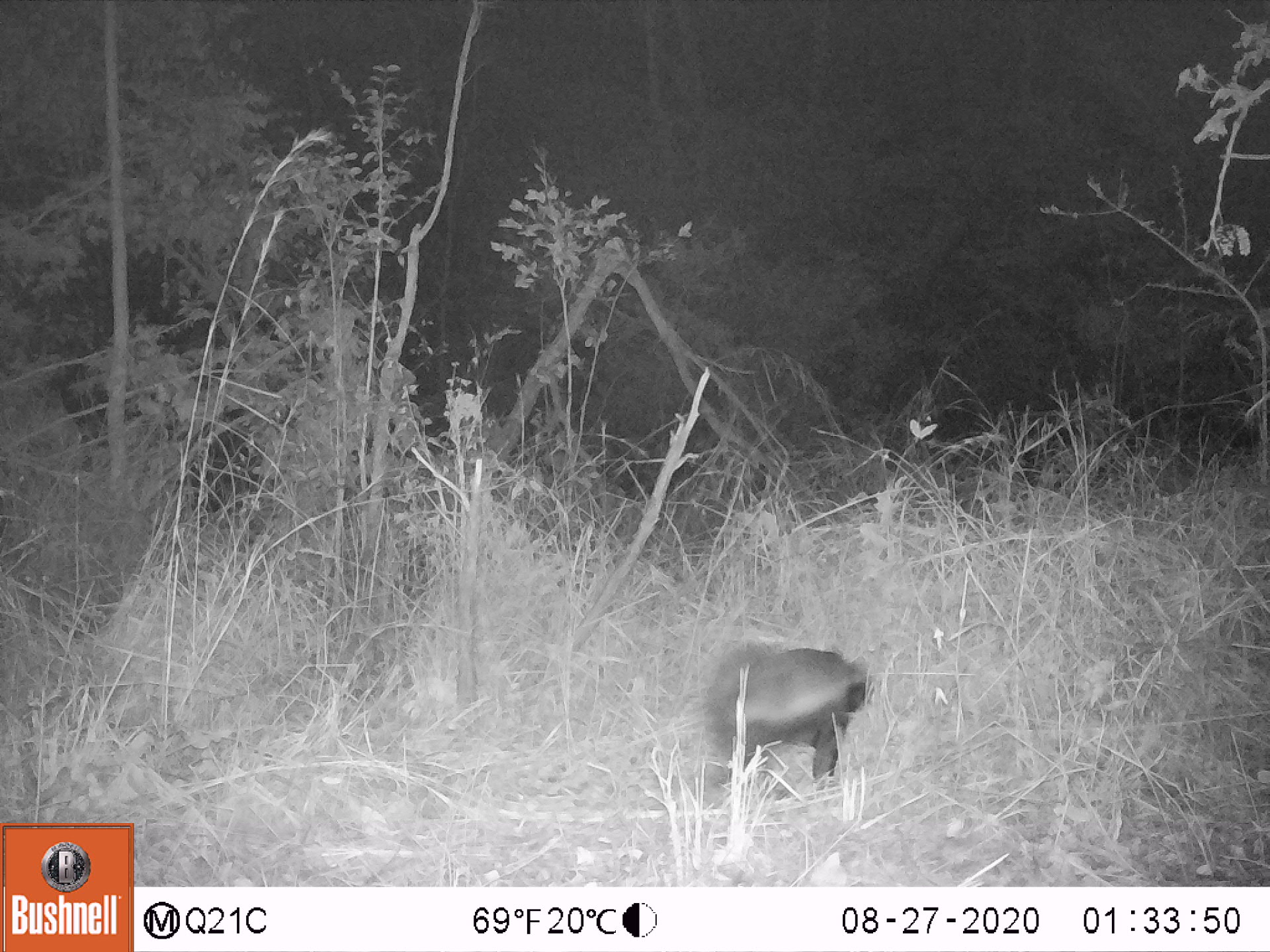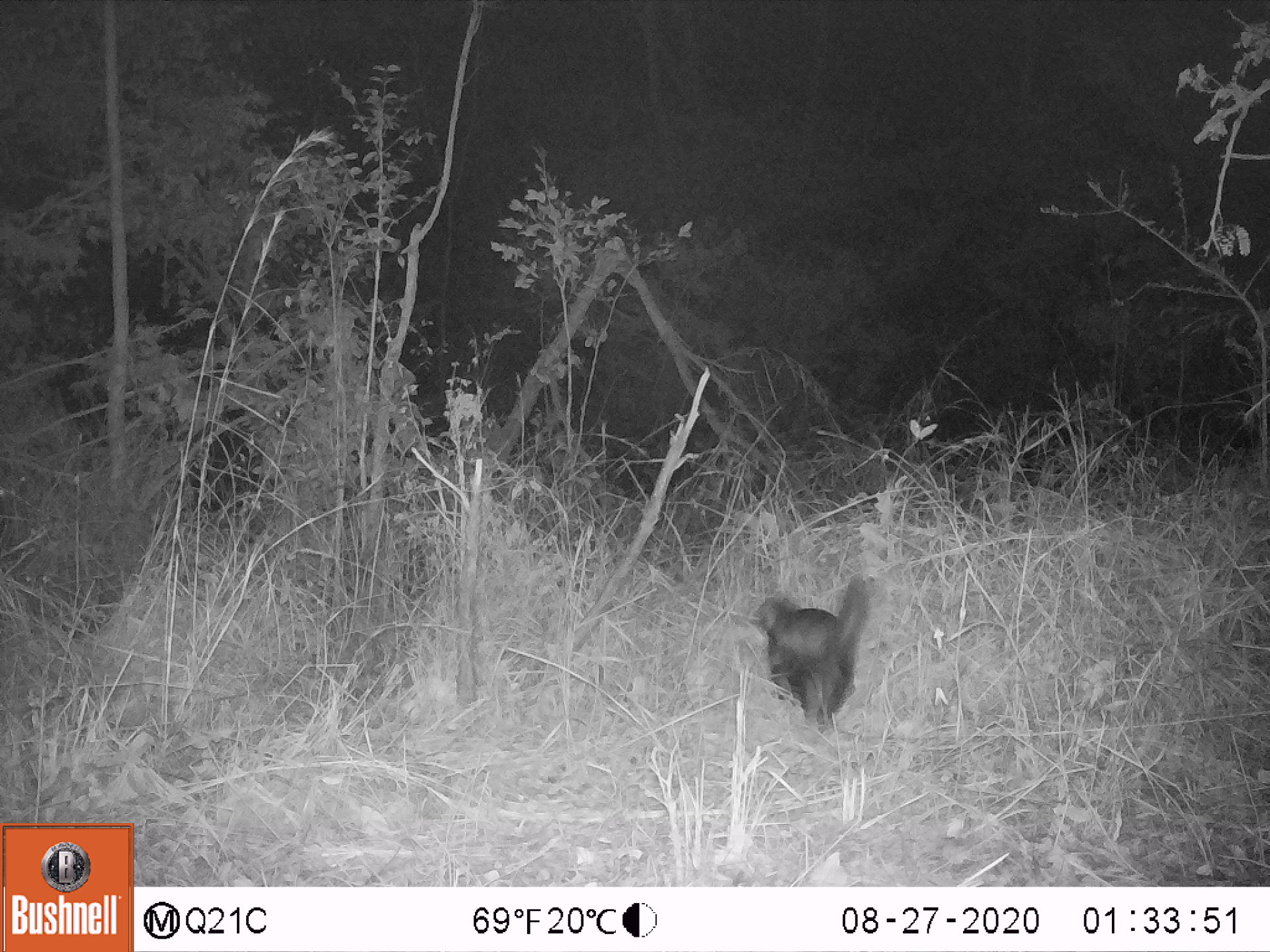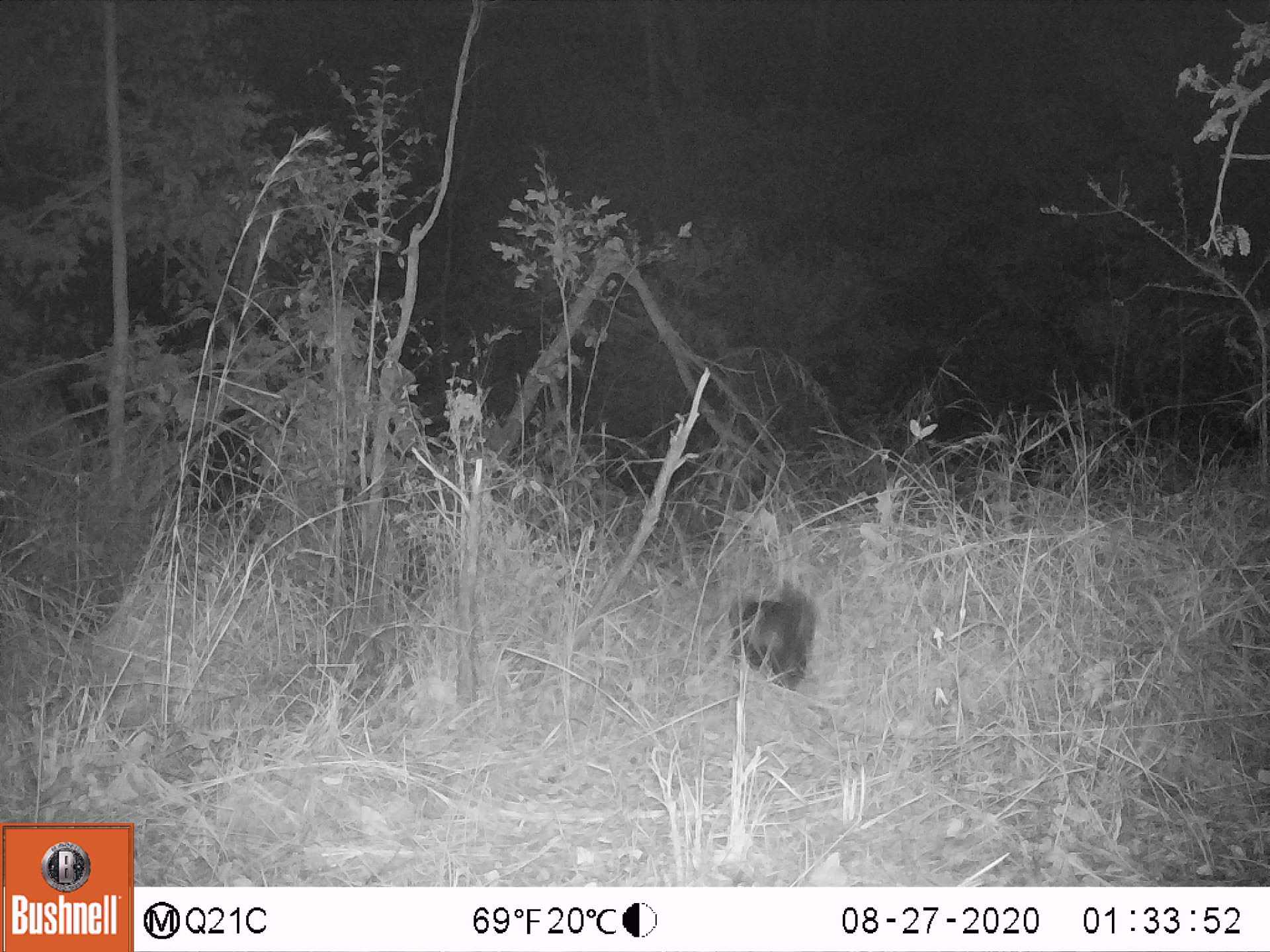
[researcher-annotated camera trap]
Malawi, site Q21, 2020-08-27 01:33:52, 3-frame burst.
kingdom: Animalia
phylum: Chordata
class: Mammalia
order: Carnivora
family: Mustelidae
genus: Mellivora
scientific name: Mellivora capensis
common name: honey badger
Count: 1.